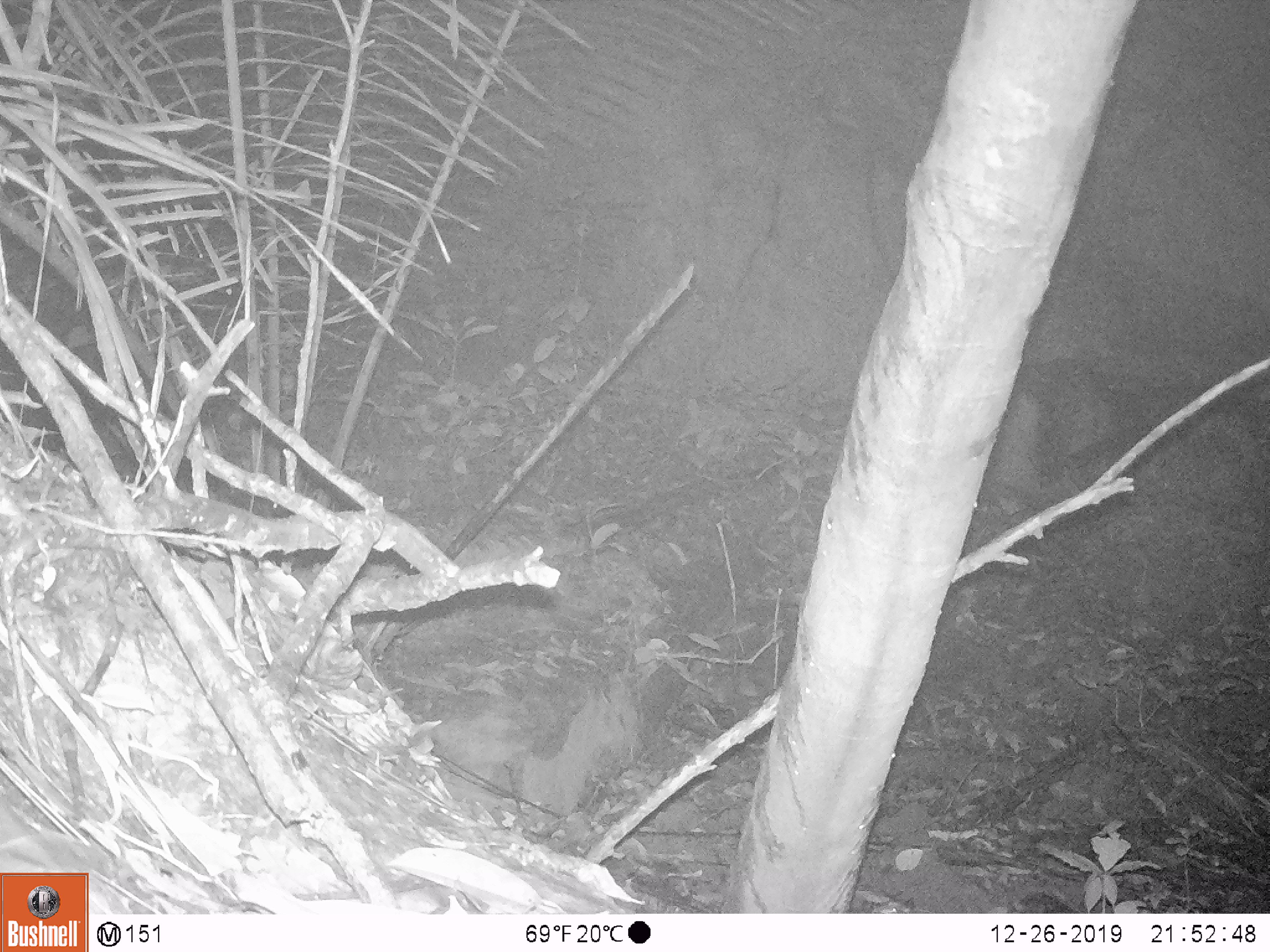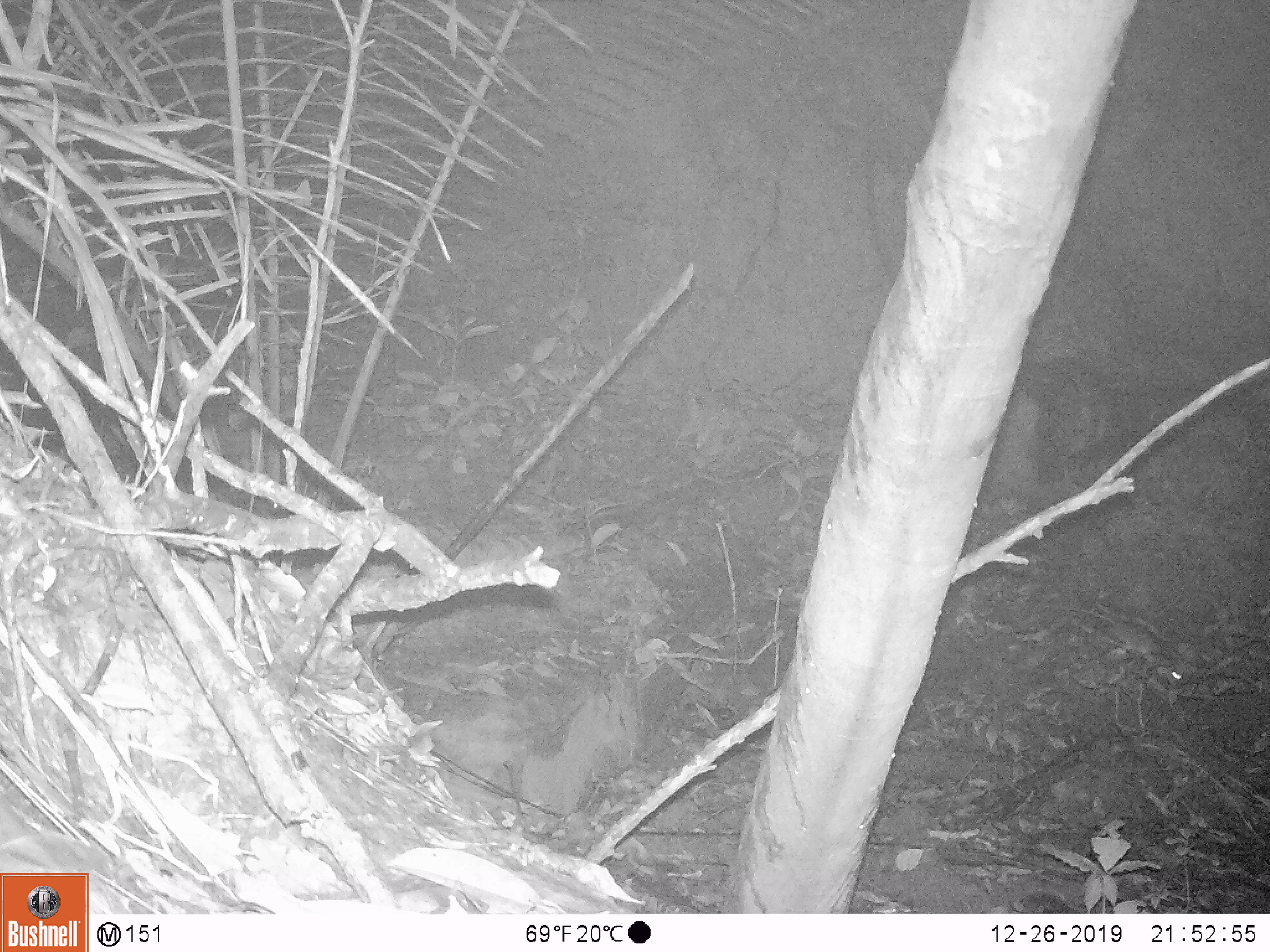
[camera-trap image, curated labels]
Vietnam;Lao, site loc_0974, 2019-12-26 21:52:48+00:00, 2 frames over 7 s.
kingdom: Animalia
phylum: Chordata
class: Mammalia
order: Rodentia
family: Muridae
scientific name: Muridae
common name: old-world mice and rats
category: unidentified murid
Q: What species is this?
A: Unidentified murid (old-world mice and rats) (Muridae).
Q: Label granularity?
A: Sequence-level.